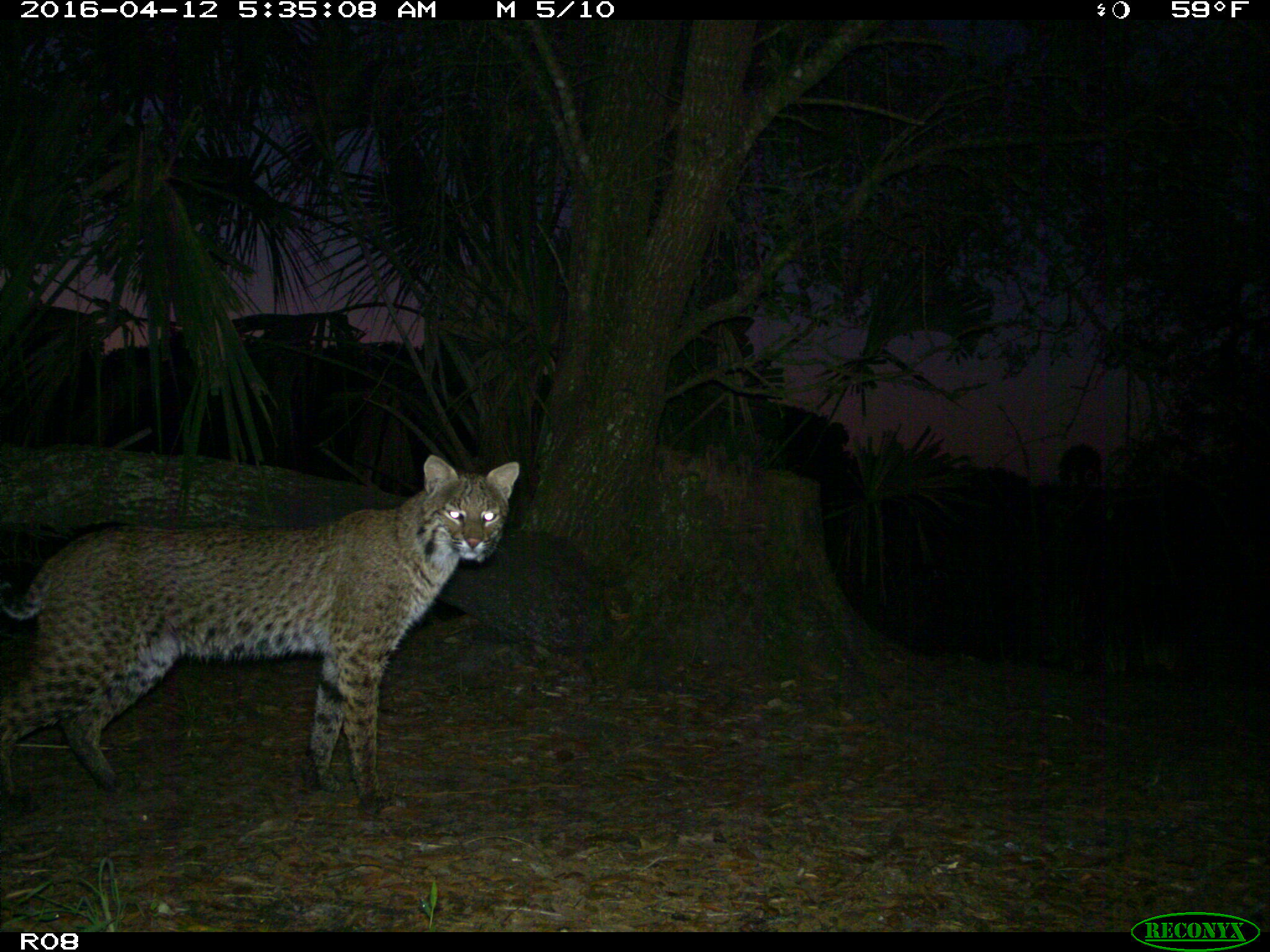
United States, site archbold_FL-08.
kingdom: Animalia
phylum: Chordata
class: Mammalia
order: Carnivora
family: Felidae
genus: Lynx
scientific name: Lynx rufus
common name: bobcat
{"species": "Lynx rufus (bobcat)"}